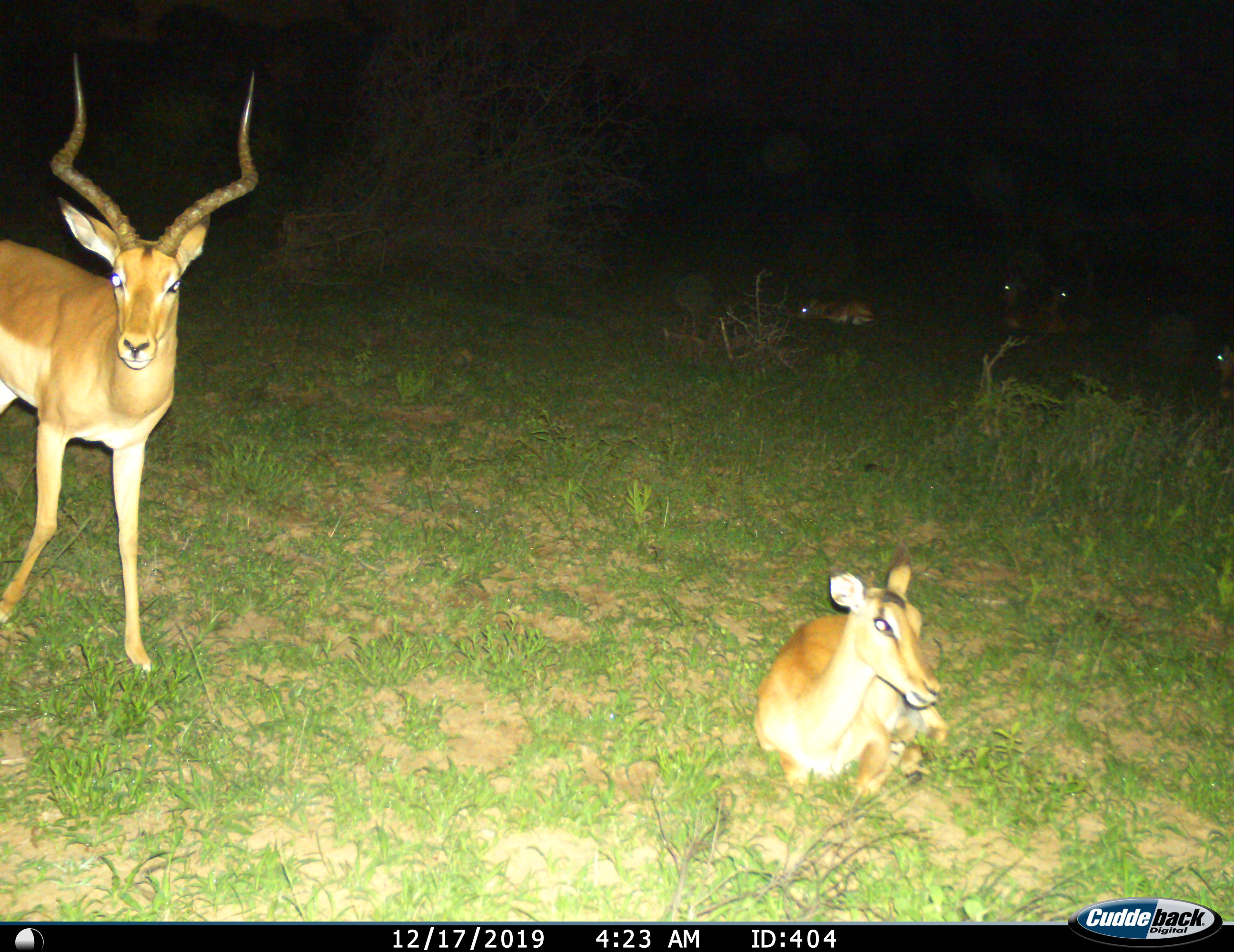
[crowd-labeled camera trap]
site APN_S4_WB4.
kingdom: Animalia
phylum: Chordata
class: Mammalia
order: Artiodactyla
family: Bovidae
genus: Aepyceros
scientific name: Aepyceros melampus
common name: impala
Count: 6.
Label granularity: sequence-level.